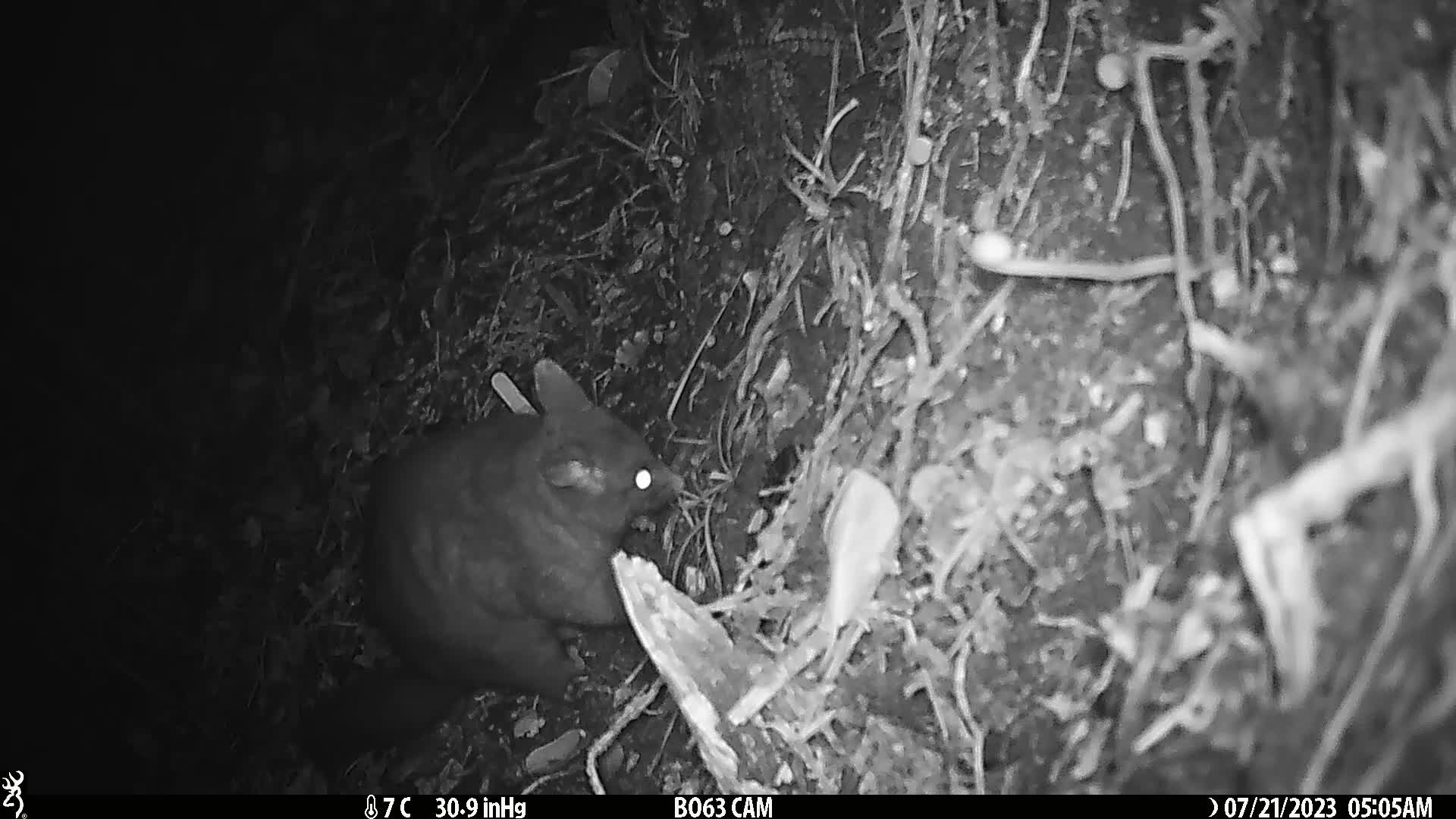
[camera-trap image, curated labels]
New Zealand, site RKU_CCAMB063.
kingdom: Animalia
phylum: Chordata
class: Mammalia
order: Diprotodontia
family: Phalangeridae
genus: Trichosurus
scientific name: Trichosurus vulpecula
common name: common brushtail possum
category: possum